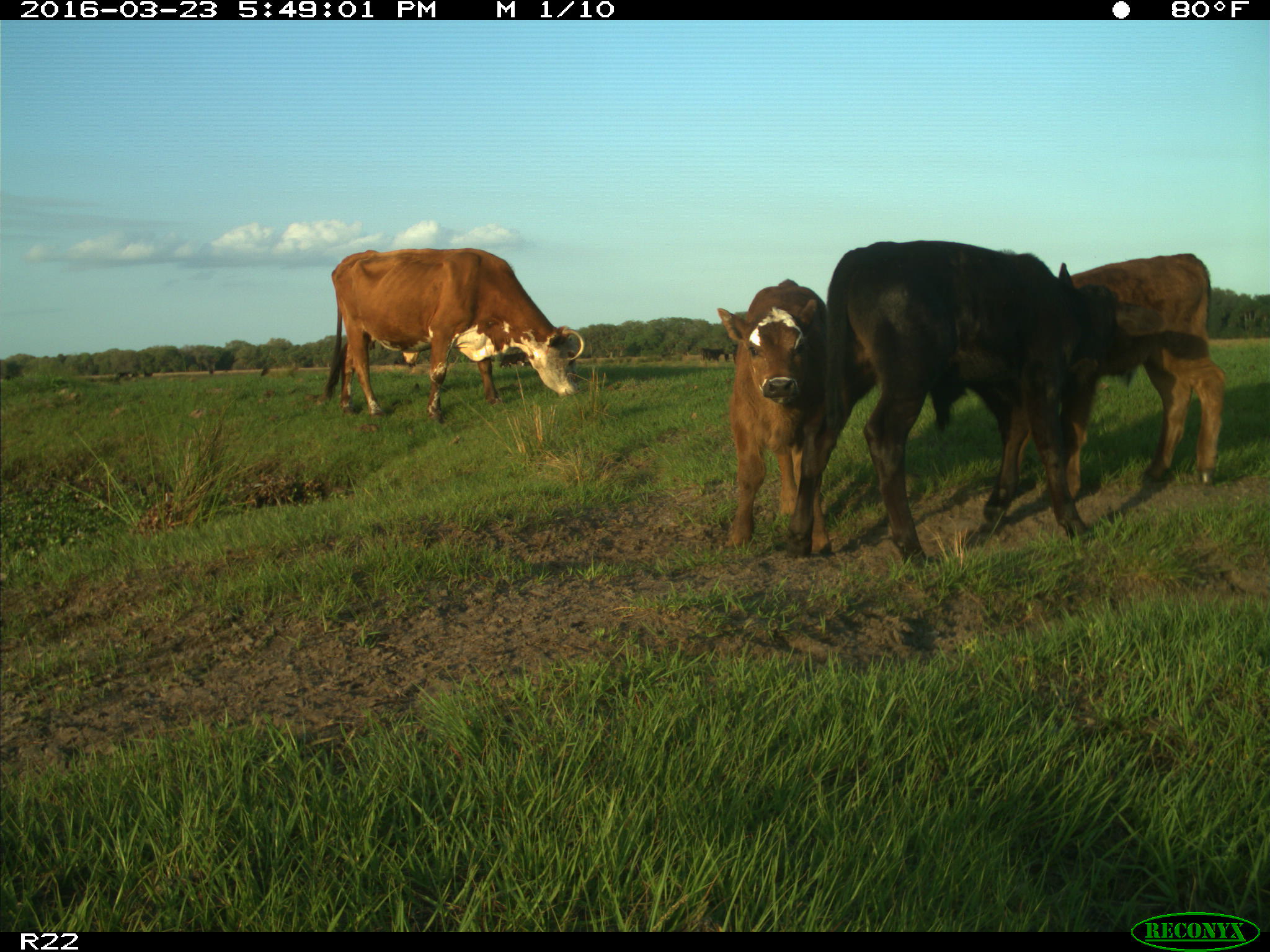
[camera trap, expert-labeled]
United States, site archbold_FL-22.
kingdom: Animalia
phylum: Chordata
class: Mammalia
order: Artiodactyla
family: Bovidae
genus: Bos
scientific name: Bos taurus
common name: domestic cow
Bos taurus (domestic cow).